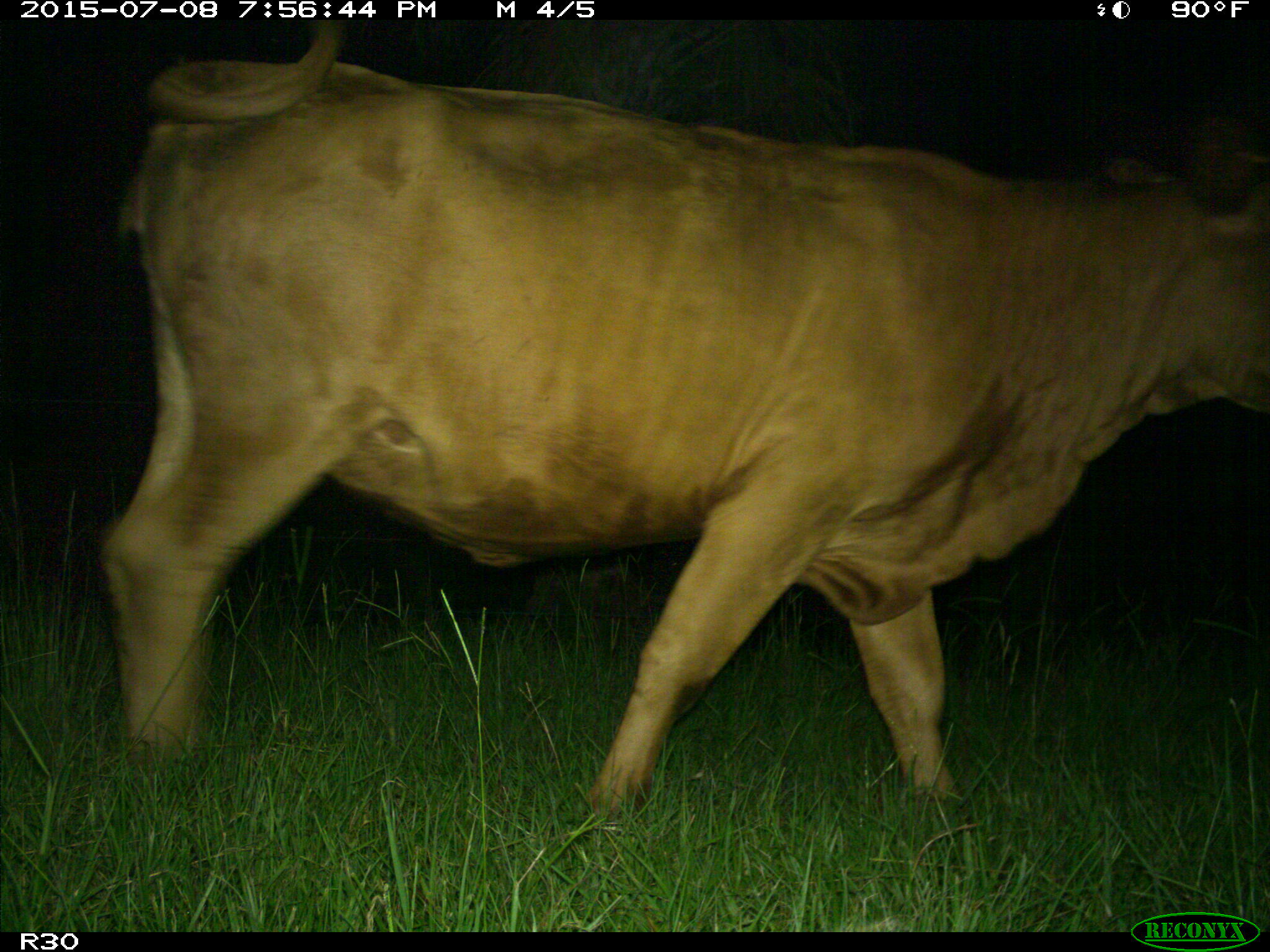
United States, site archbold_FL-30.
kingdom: Animalia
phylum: Chordata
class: Mammalia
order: Artiodactyla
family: Bovidae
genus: Bos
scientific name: Bos taurus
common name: domestic cow